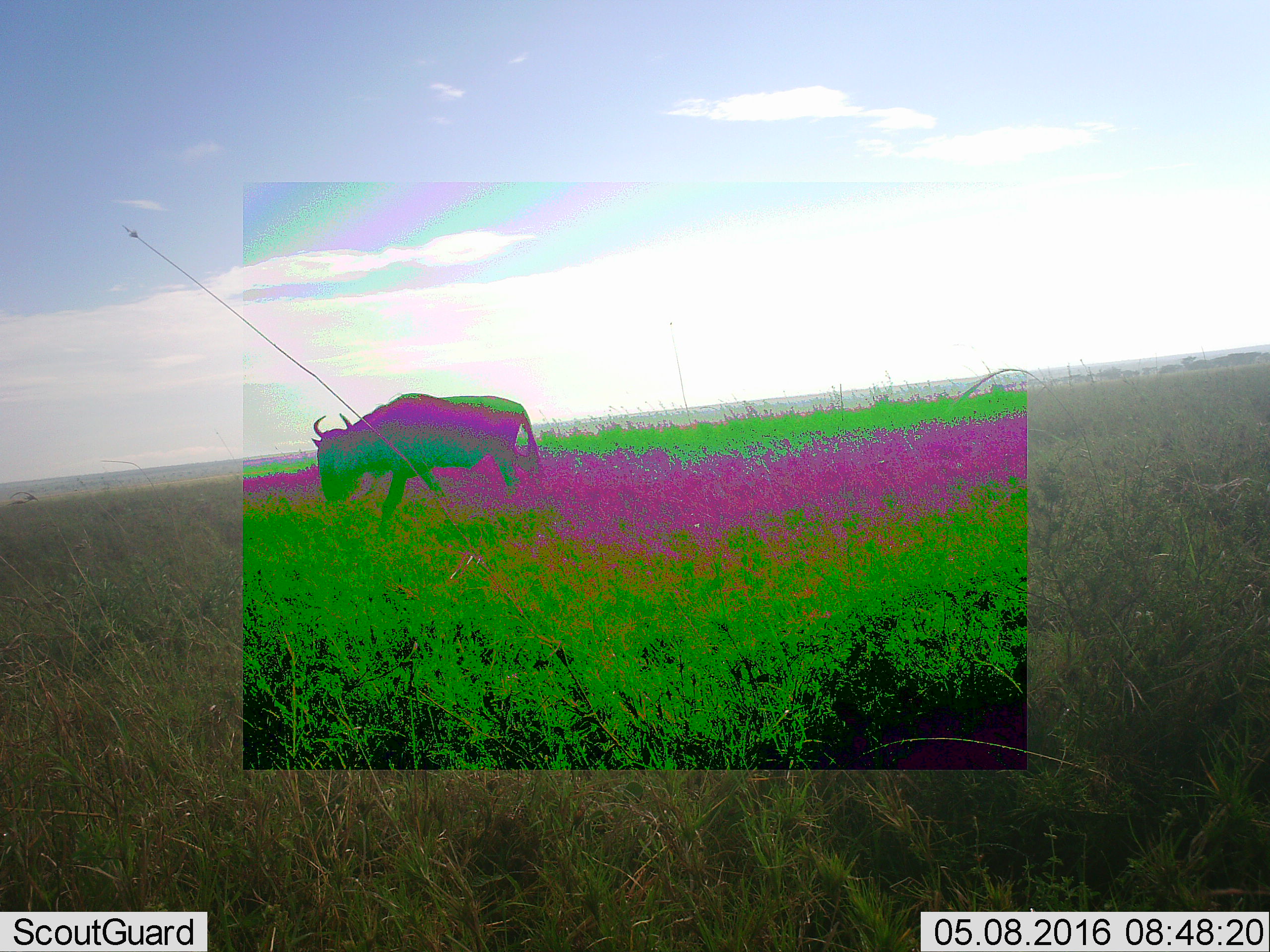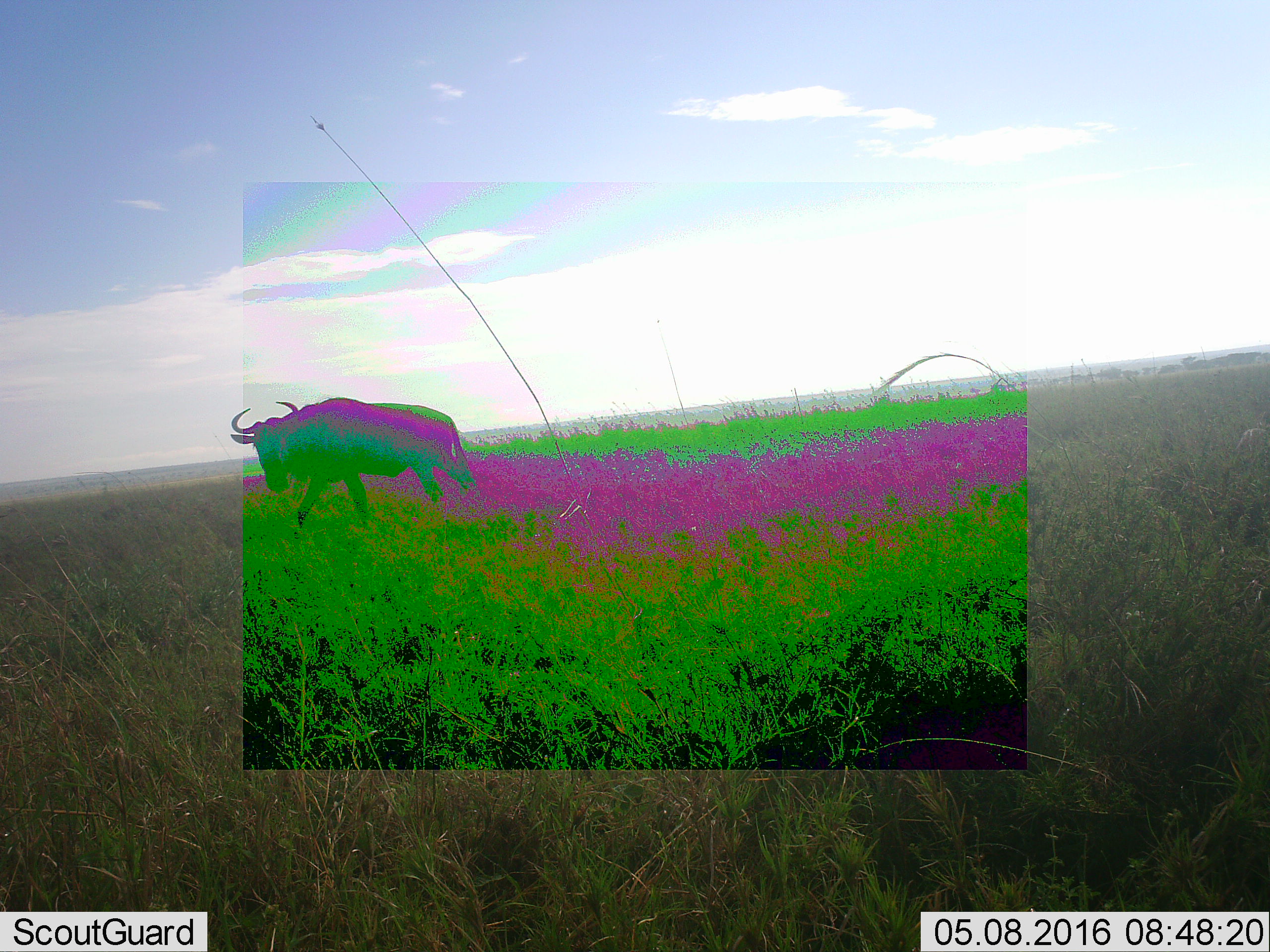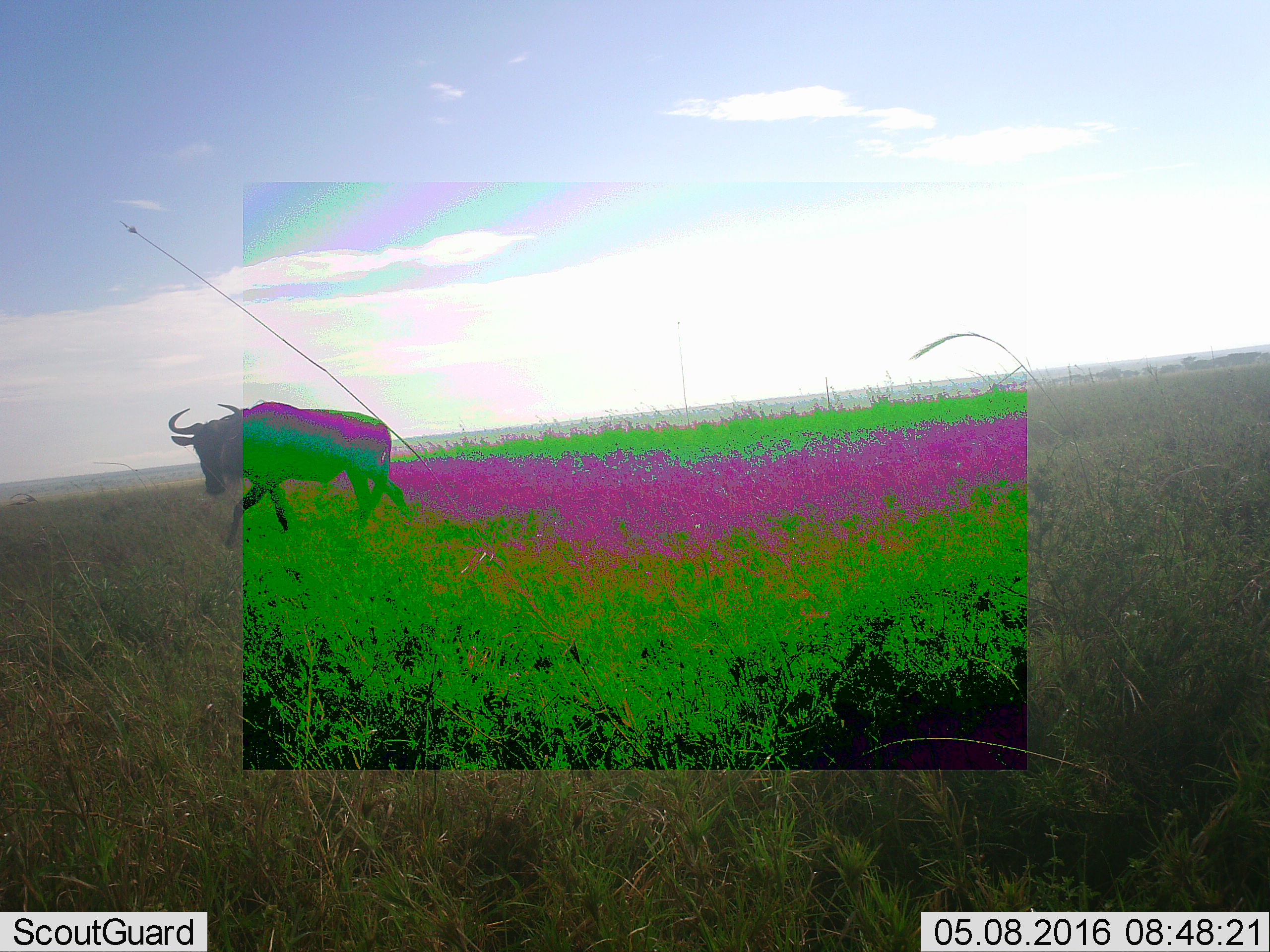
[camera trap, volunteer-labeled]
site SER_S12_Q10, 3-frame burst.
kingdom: Animalia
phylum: Chordata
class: Mammalia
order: Artiodactyla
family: Bovidae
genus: Connochaetes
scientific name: Connochaetes taurinus taurinus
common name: blue wildebeest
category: wildebeestblue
Wildebeestblue (blue wildebeest) (Connochaetes taurinus taurinus), count 1. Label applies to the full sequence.